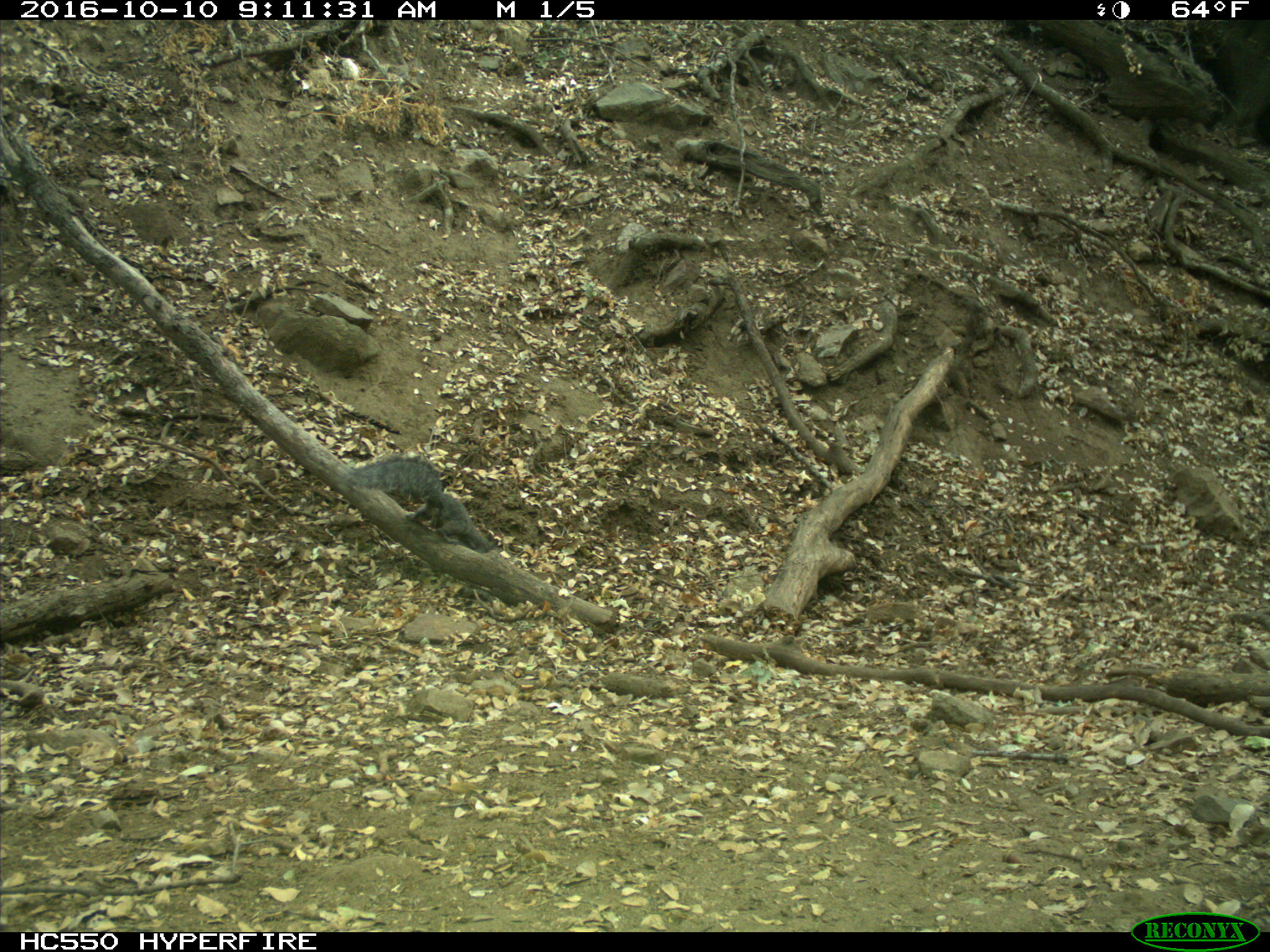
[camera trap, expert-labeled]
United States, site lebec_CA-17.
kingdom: Animalia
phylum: Chordata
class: Mammalia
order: Rodentia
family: Sciuridae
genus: Sciurus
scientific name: Sciurus carolinensis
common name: eastern gray squirrel